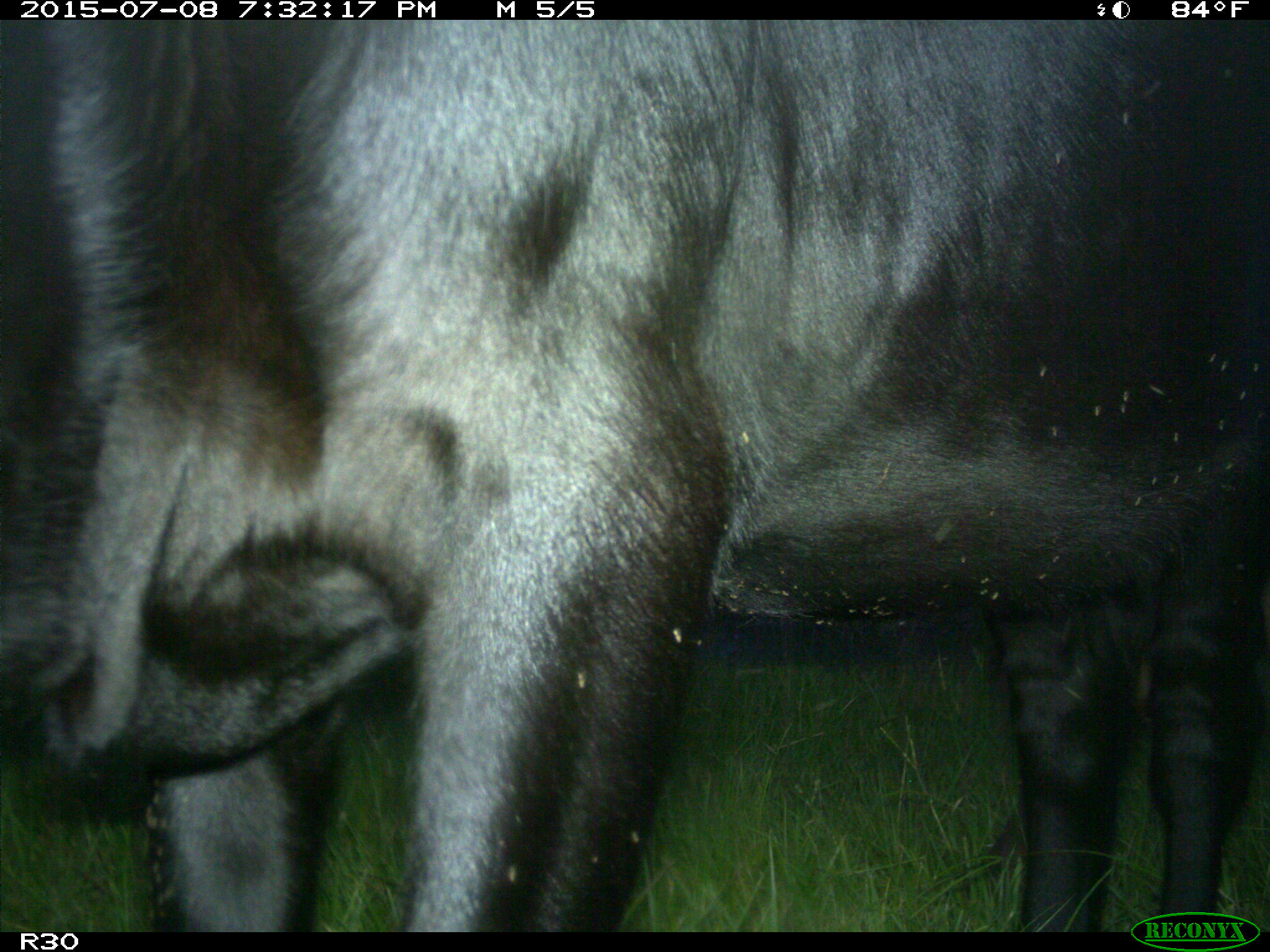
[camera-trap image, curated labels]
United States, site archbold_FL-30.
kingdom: Animalia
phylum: Chordata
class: Mammalia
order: Artiodactyla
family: Bovidae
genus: Bos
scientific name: Bos taurus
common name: domestic cow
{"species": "Bos taurus (domestic cow)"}